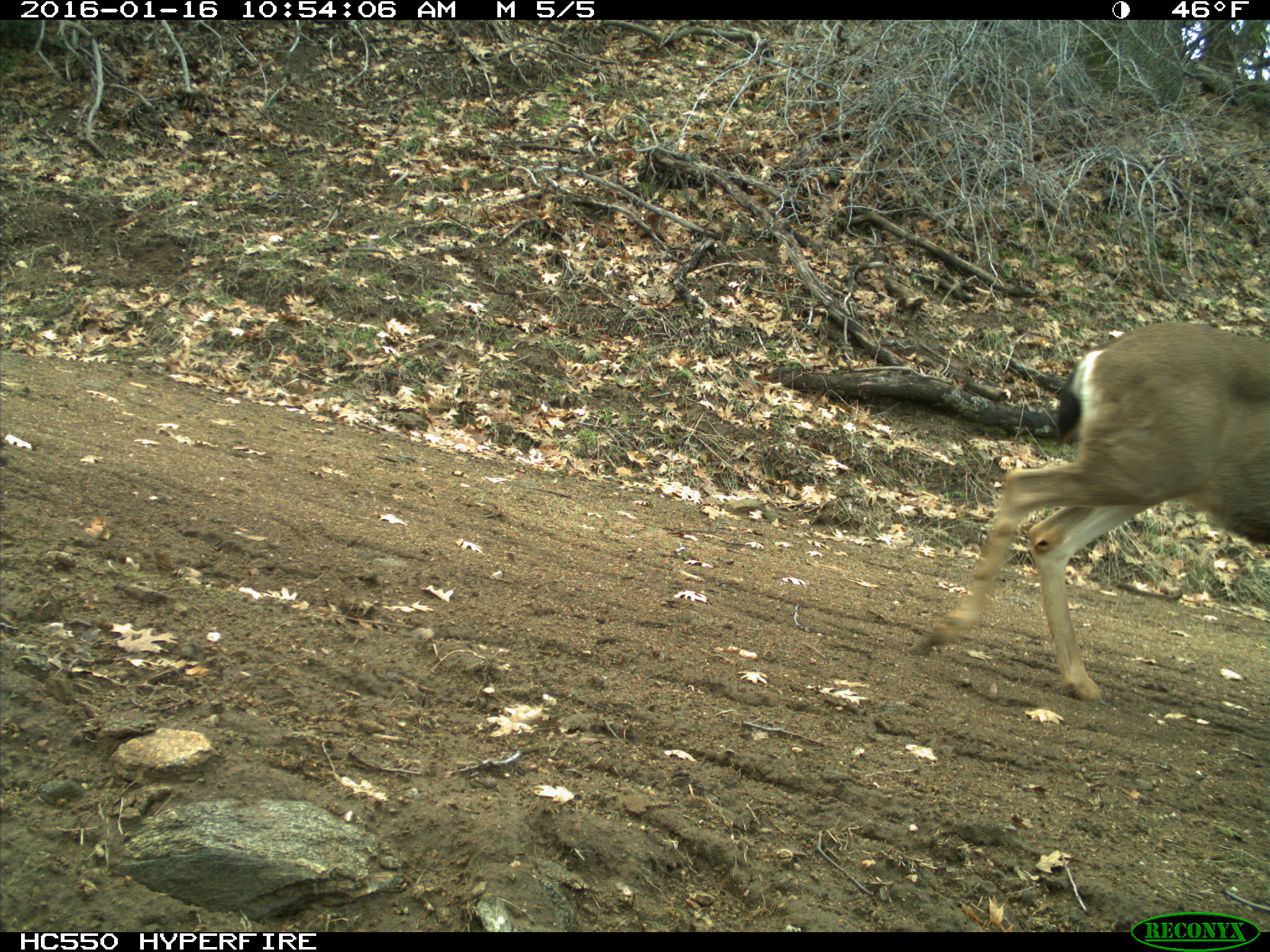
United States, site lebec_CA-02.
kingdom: Animalia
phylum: Chordata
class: Mammalia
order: Artiodactyla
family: Cervidae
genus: Odocoileus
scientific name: Odocoileus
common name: deer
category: unidentified deer